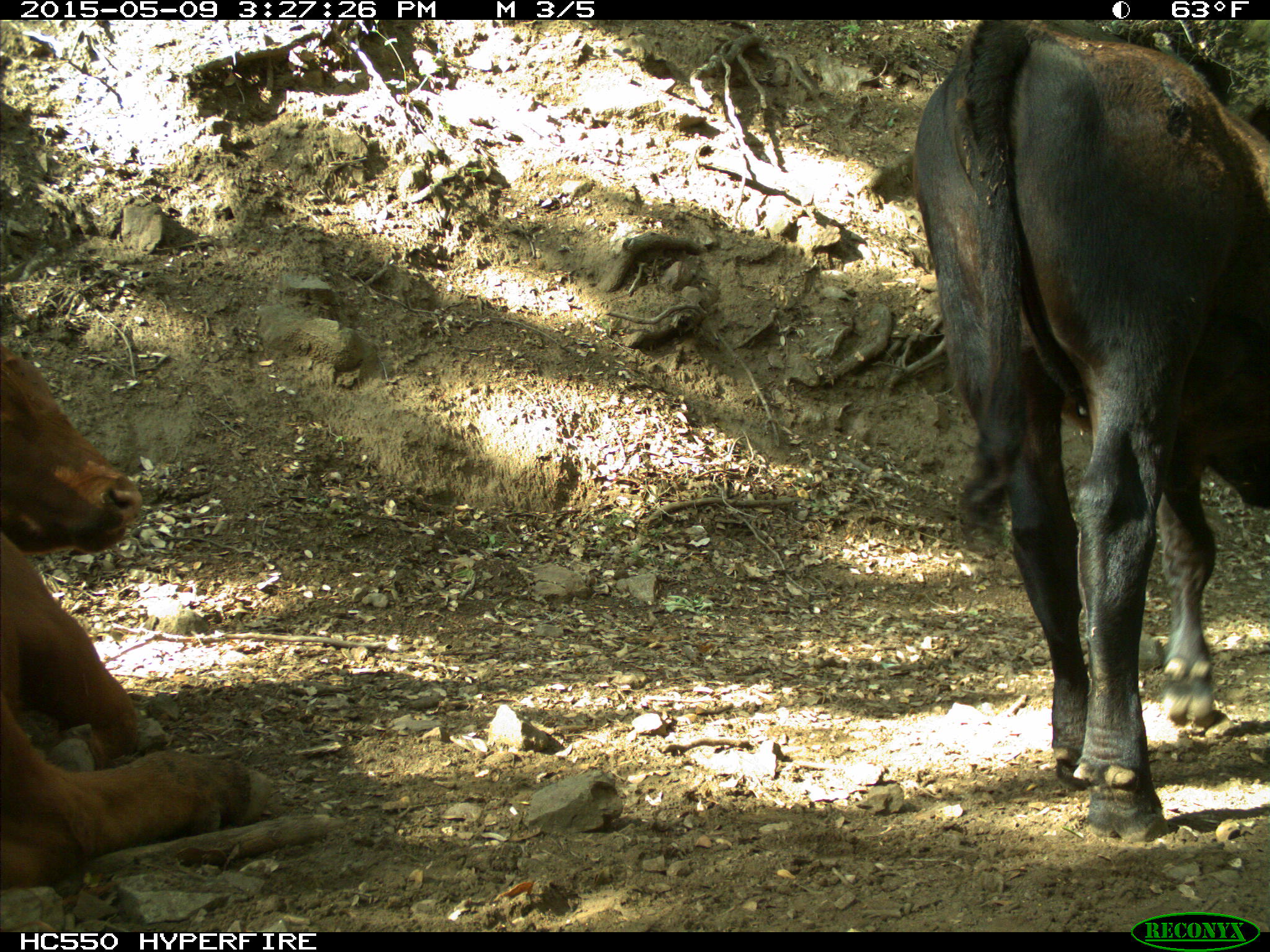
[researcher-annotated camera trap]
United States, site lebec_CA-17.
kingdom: Animalia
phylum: Chordata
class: Mammalia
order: Artiodactyla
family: Bovidae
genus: Bos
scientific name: Bos taurus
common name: domestic cow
Bos taurus (domestic cow).